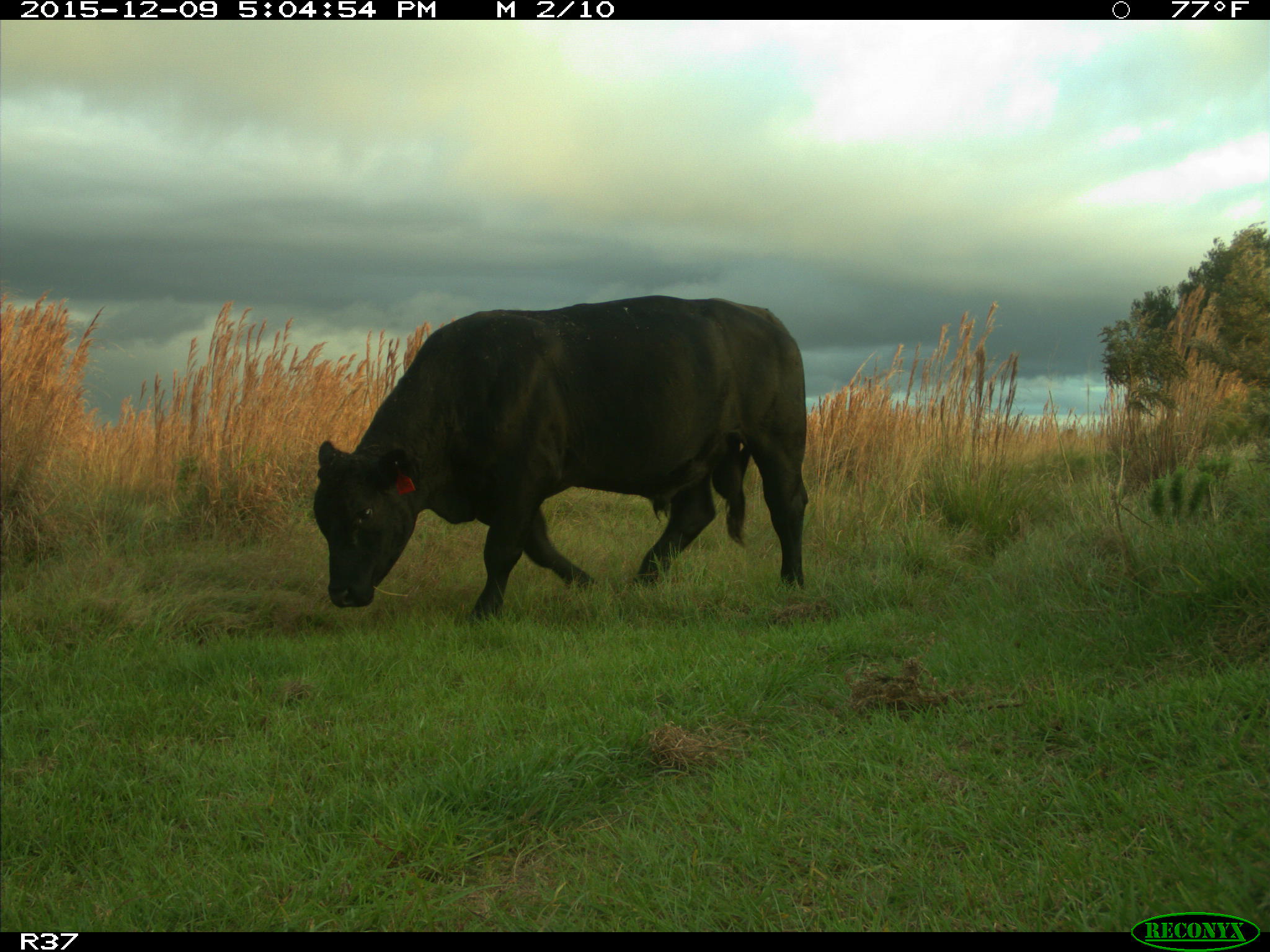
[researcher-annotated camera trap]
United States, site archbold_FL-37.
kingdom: Animalia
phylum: Chordata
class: Mammalia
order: Artiodactyla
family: Bovidae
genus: Bos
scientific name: Bos taurus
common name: domestic cow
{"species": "Bos taurus (domestic cow)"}